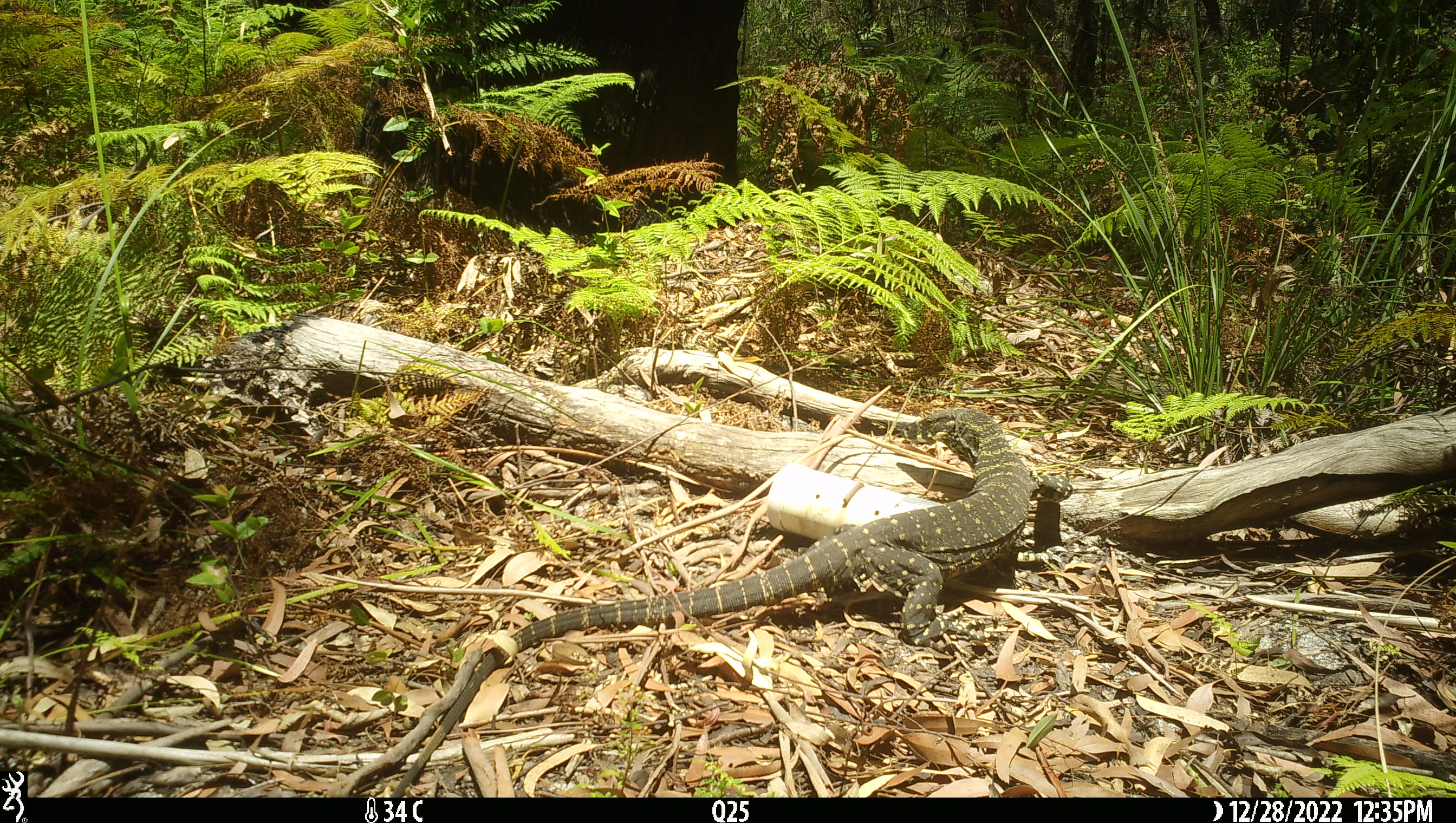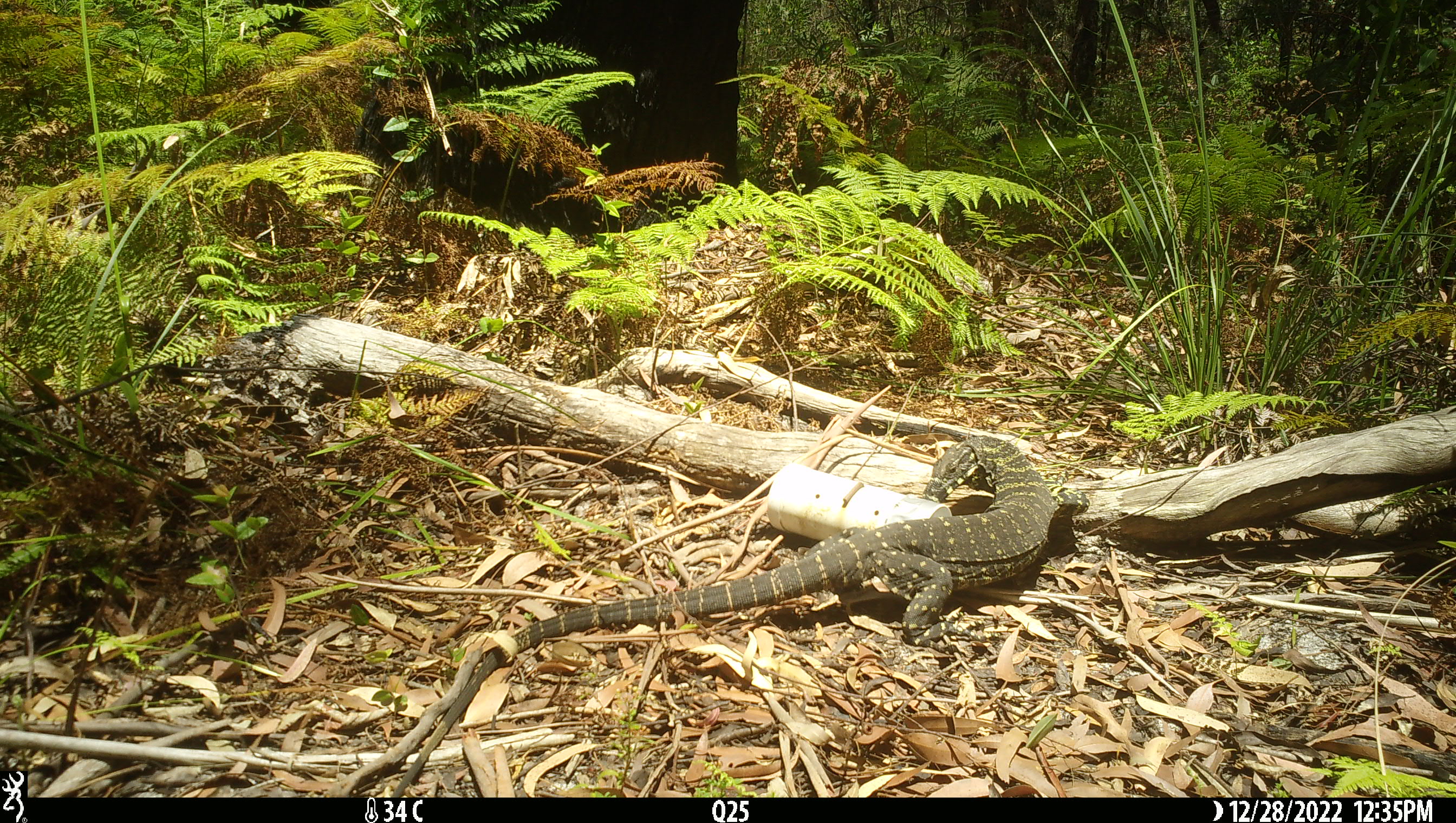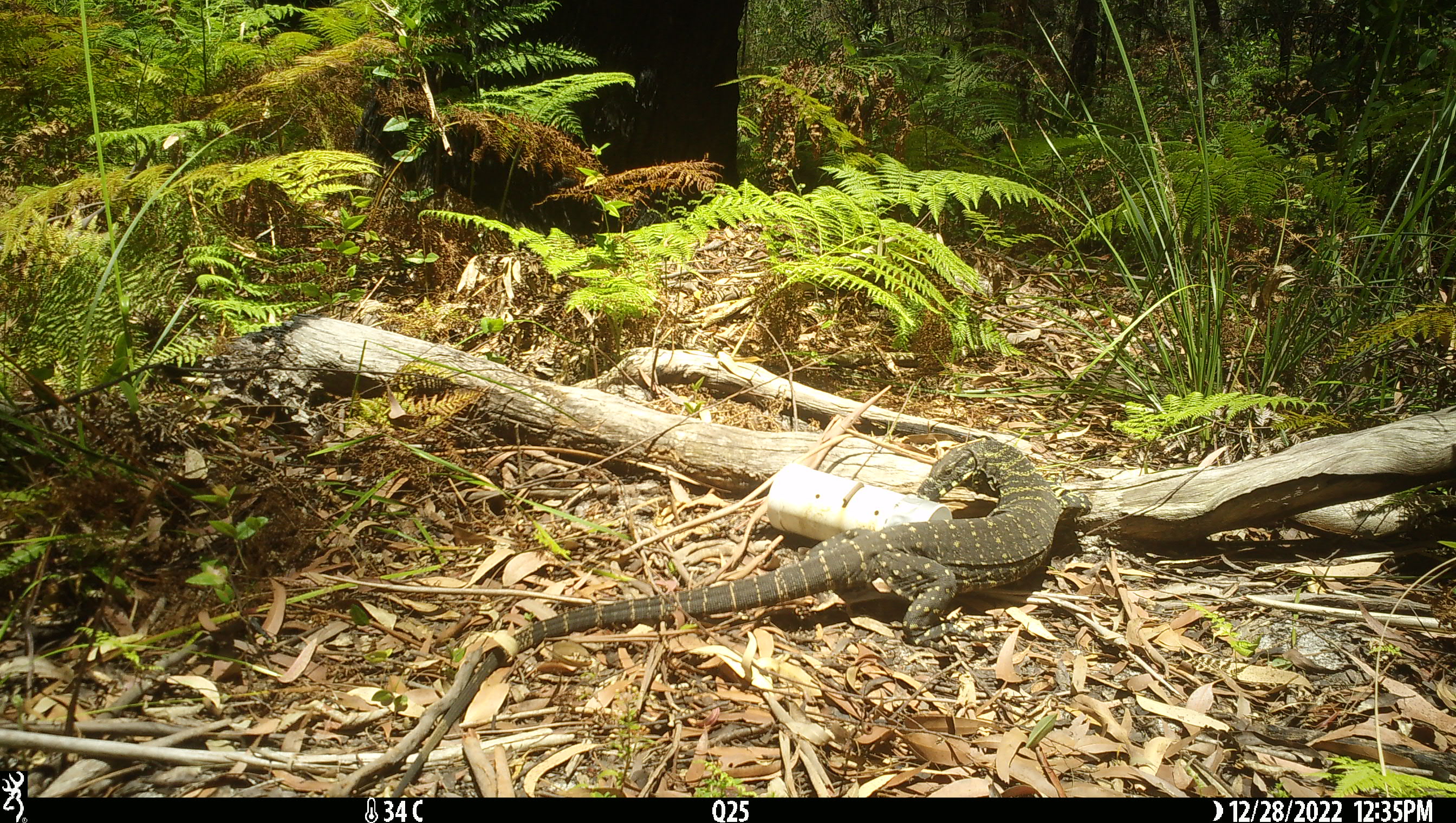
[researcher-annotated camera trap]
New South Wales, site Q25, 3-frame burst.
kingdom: Animalia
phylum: Chordata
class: Reptilia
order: Squamata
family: Varanidae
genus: Varanus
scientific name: Varanus varius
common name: lace monitor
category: goanna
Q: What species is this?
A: Goanna (lace monitor) (Varanus varius).